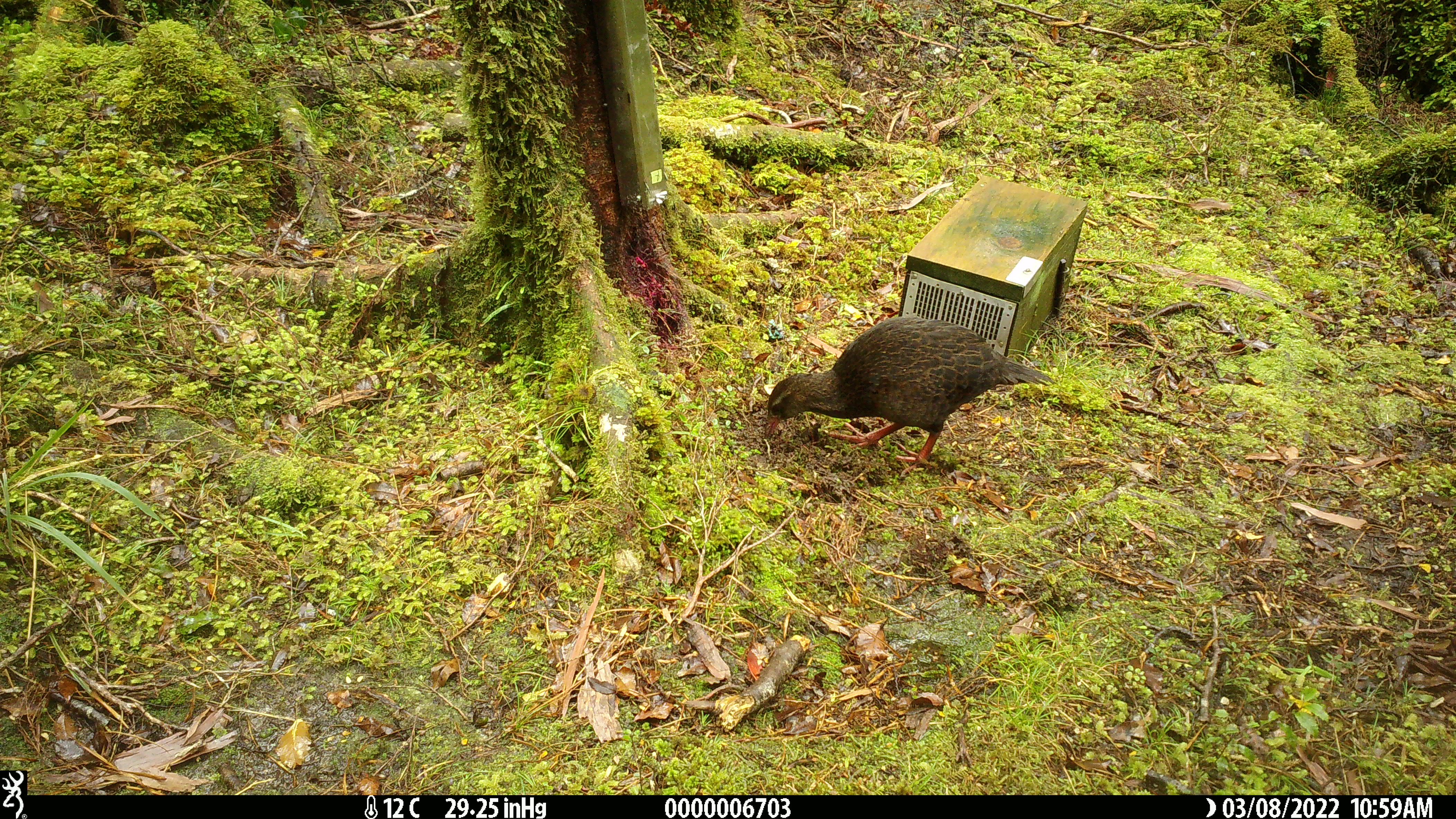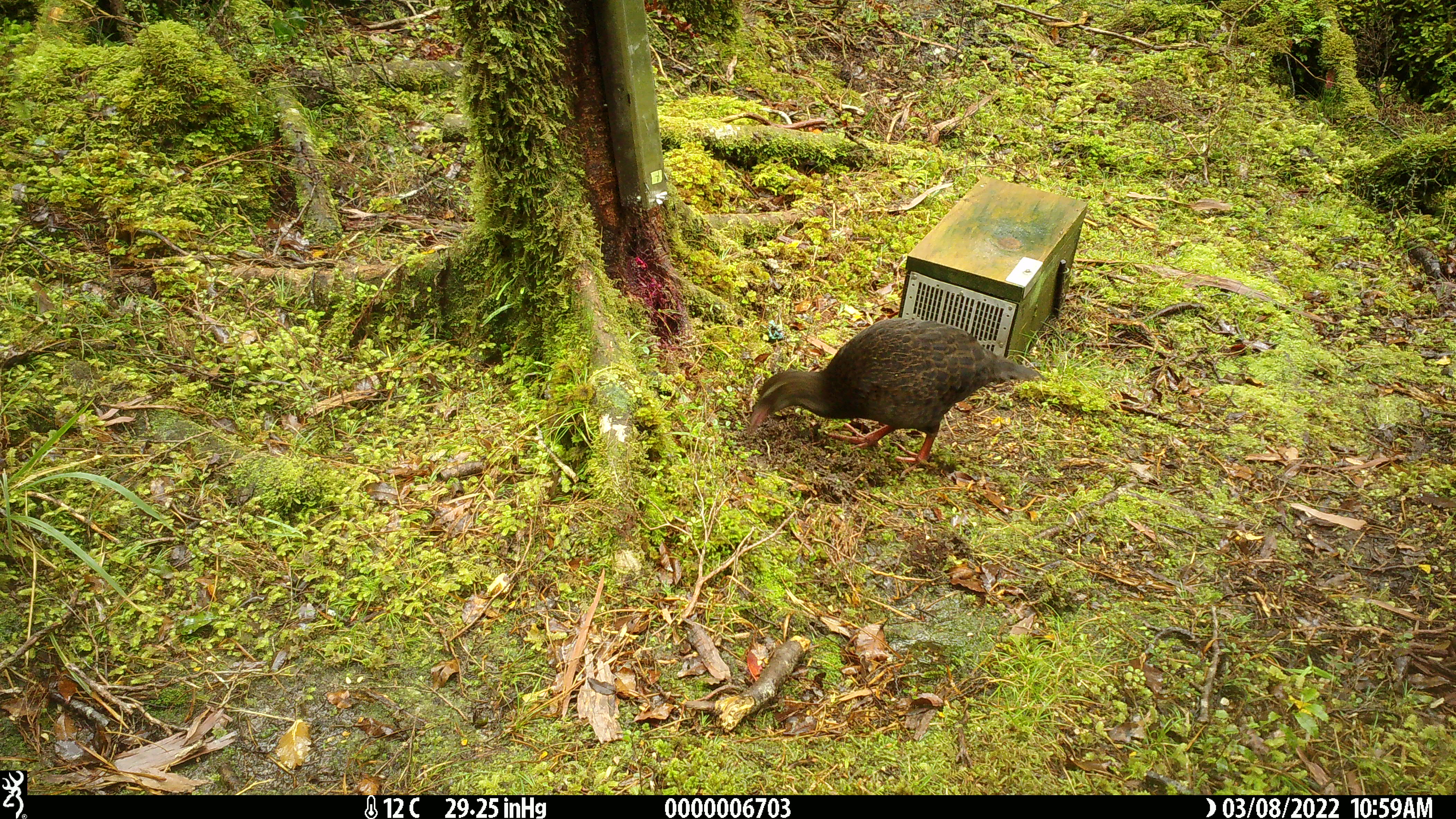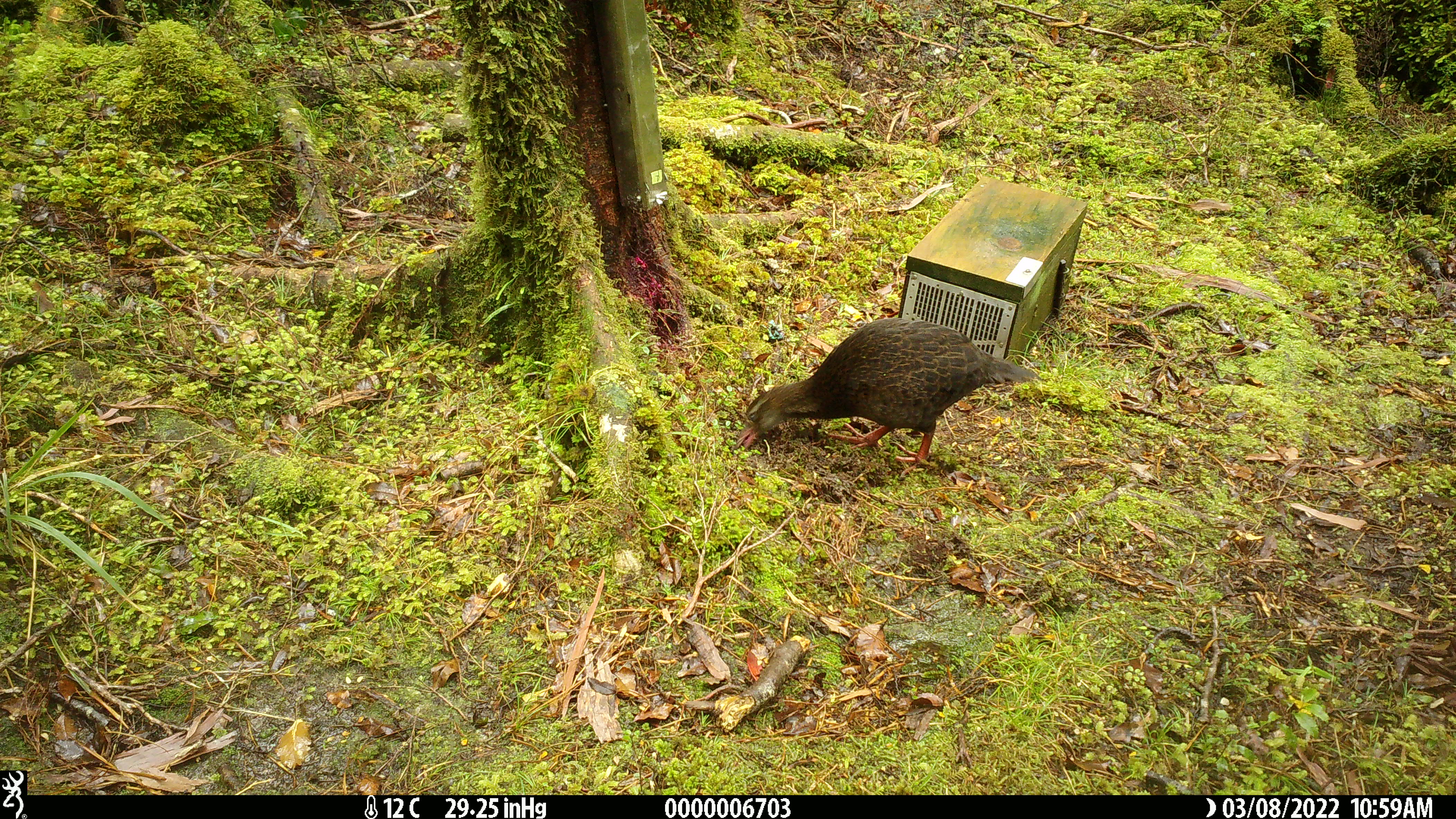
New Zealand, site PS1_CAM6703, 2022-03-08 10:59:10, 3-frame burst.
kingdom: Animalia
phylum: Chordata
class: Aves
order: Gruiformes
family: Rallidae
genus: Gallirallus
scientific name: Gallirallus australis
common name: weka